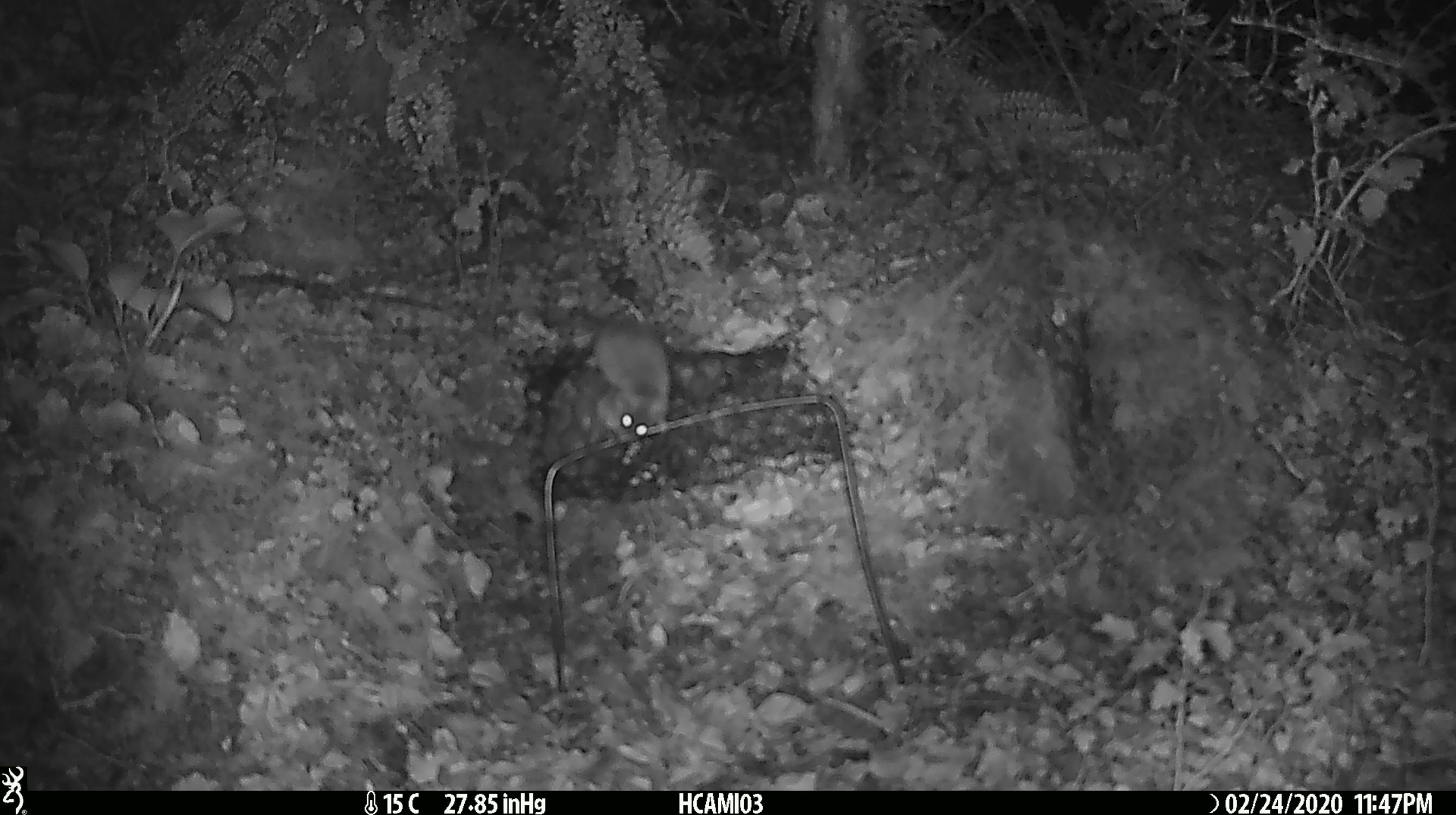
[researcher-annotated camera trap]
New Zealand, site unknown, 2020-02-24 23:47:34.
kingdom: Animalia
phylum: Chordata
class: Mammalia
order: Rodentia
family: Muridae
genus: Mus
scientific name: Mus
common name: mouse